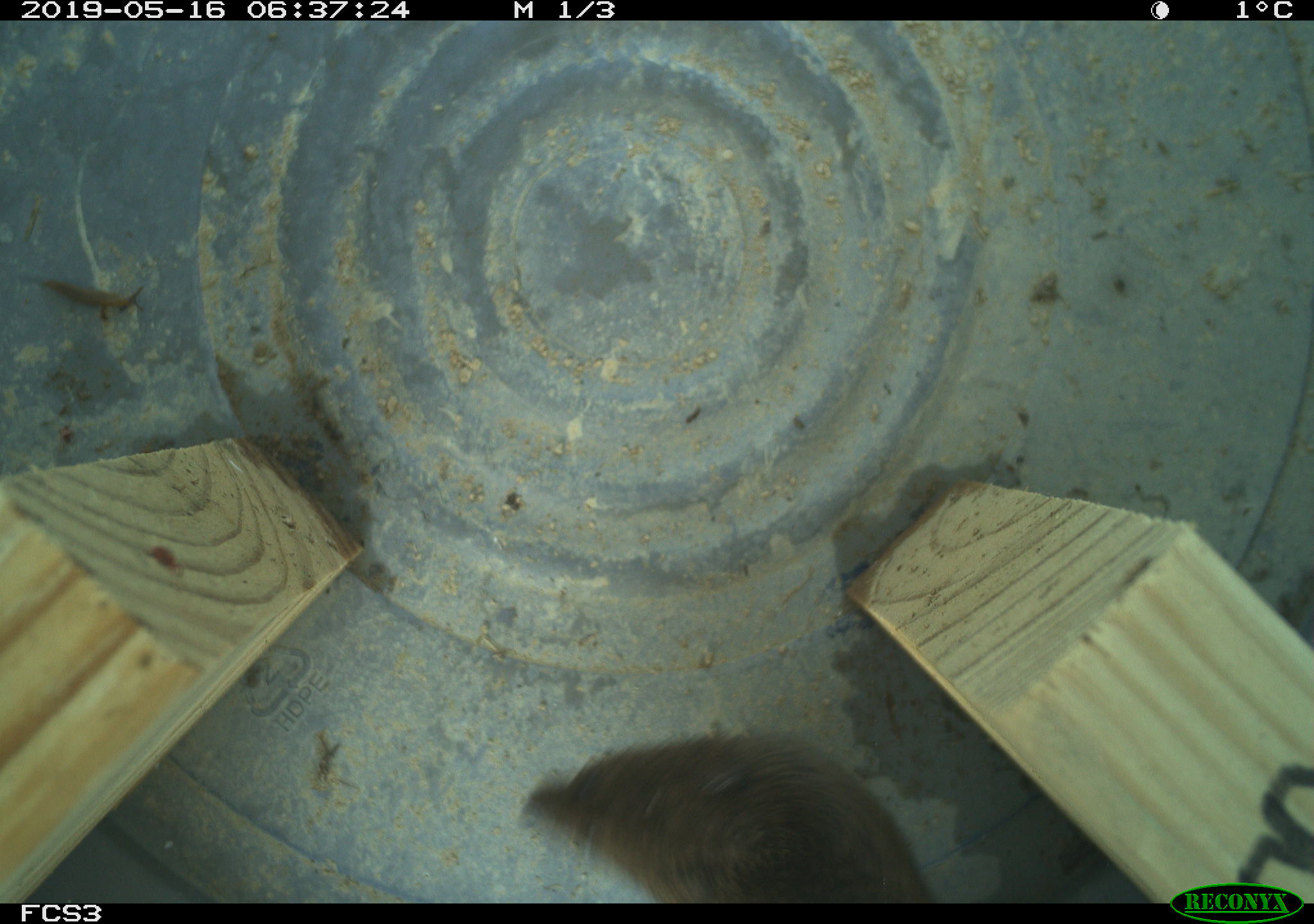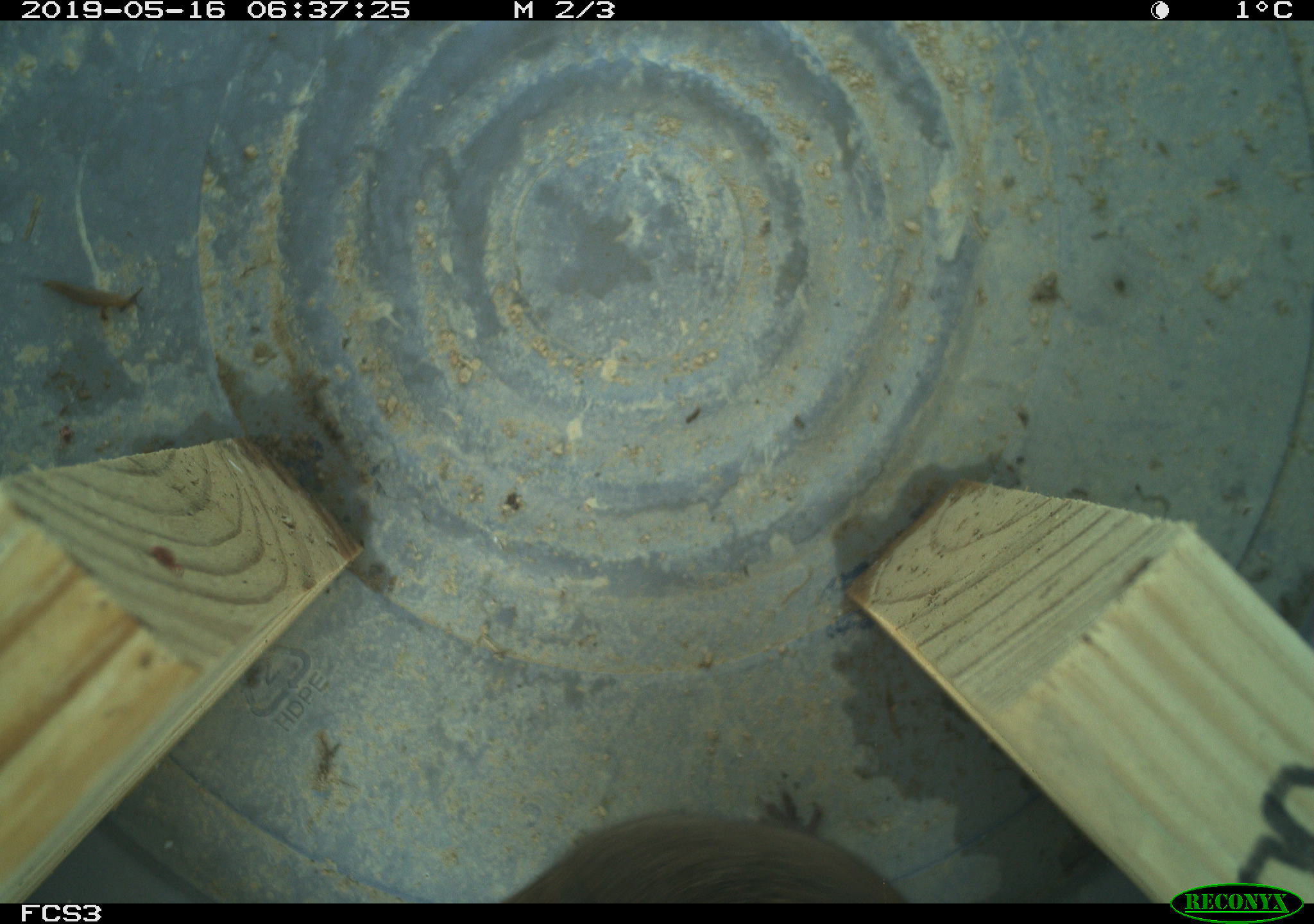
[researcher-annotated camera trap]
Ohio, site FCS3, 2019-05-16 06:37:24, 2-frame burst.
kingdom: Animalia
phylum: Chordata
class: Mammalia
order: Rodentia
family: Cricetidae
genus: Microtus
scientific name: Microtus pennsylvanicus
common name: meadow vole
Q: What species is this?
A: Meadow vole (Microtus pennsylvanicus).